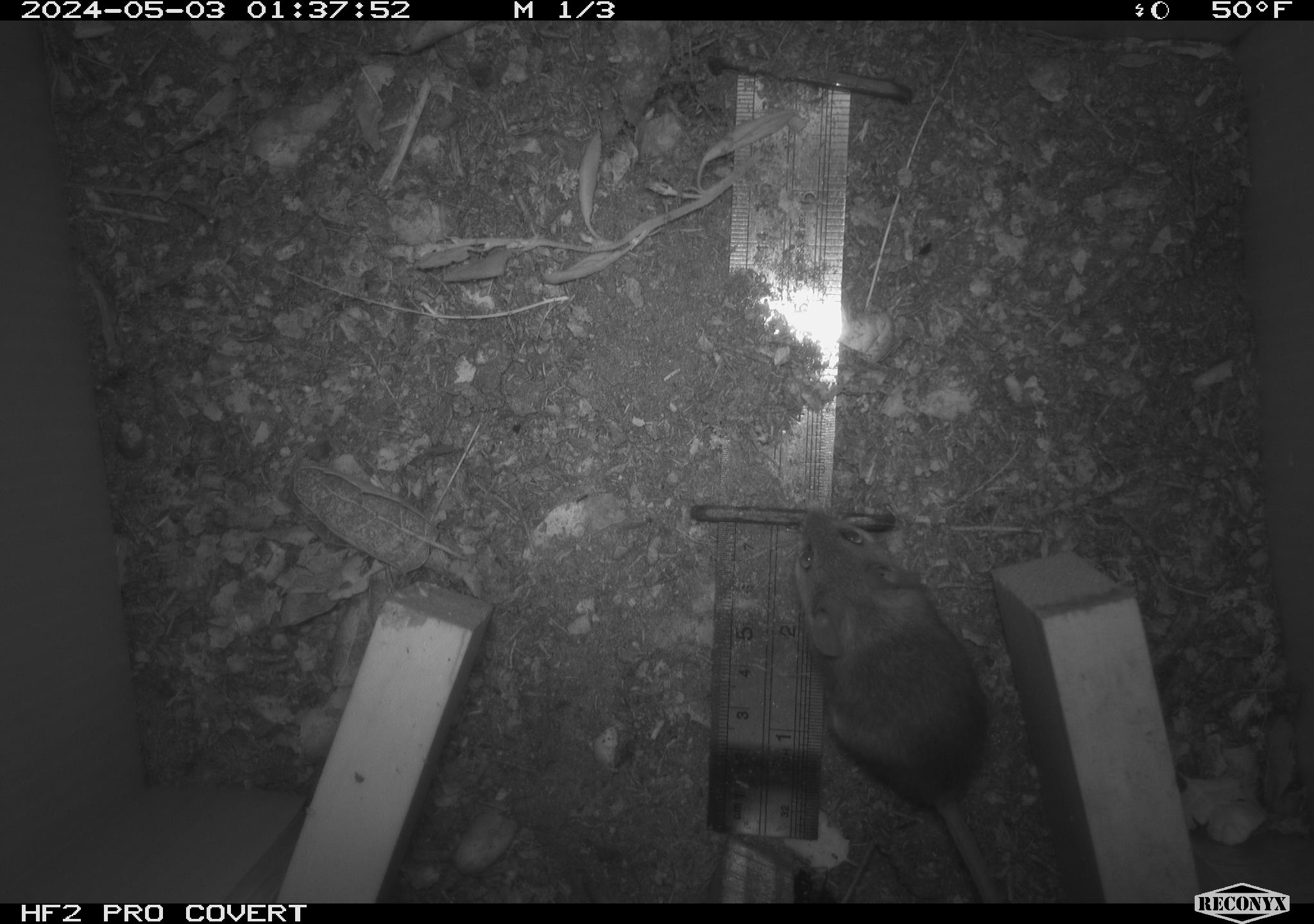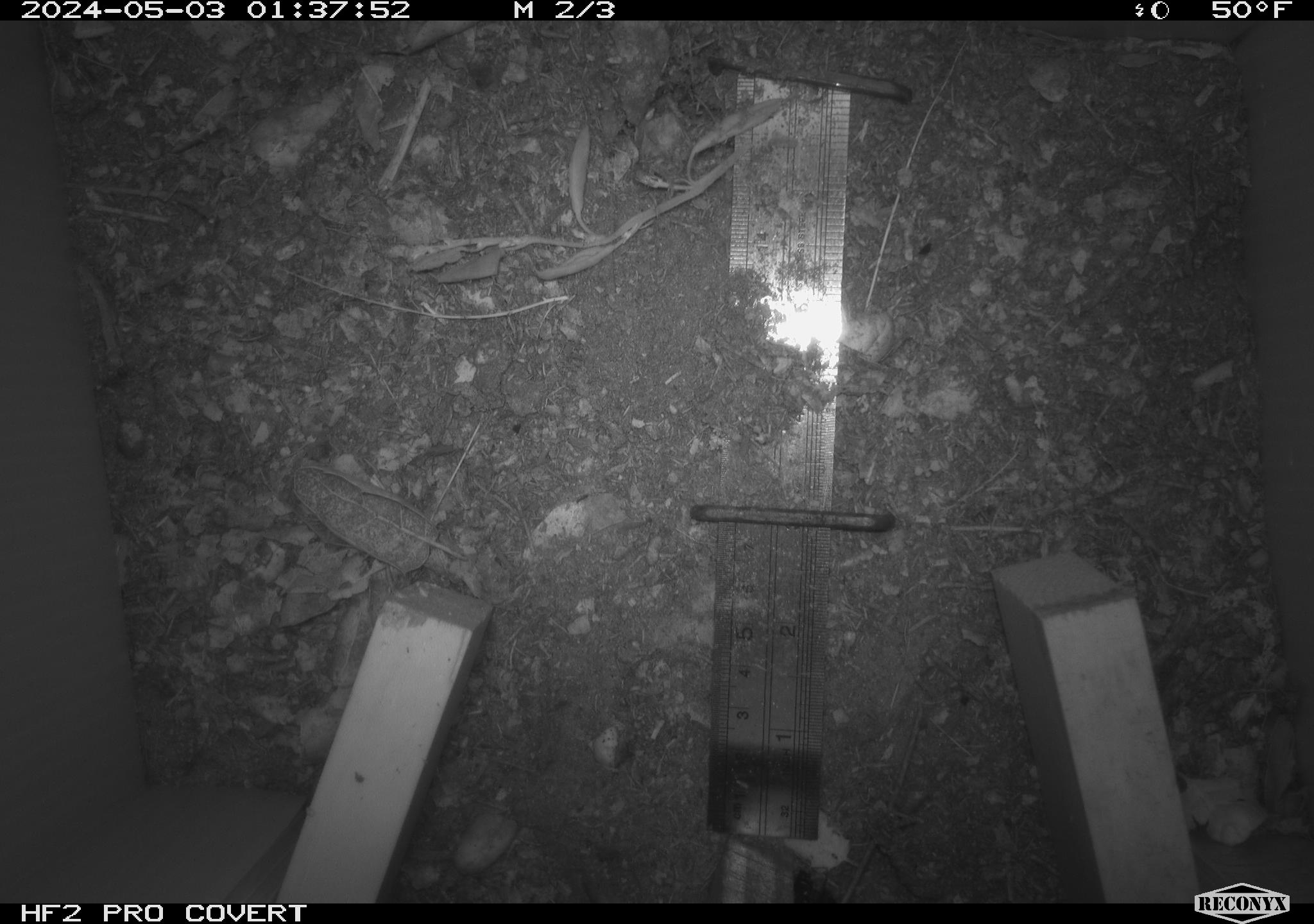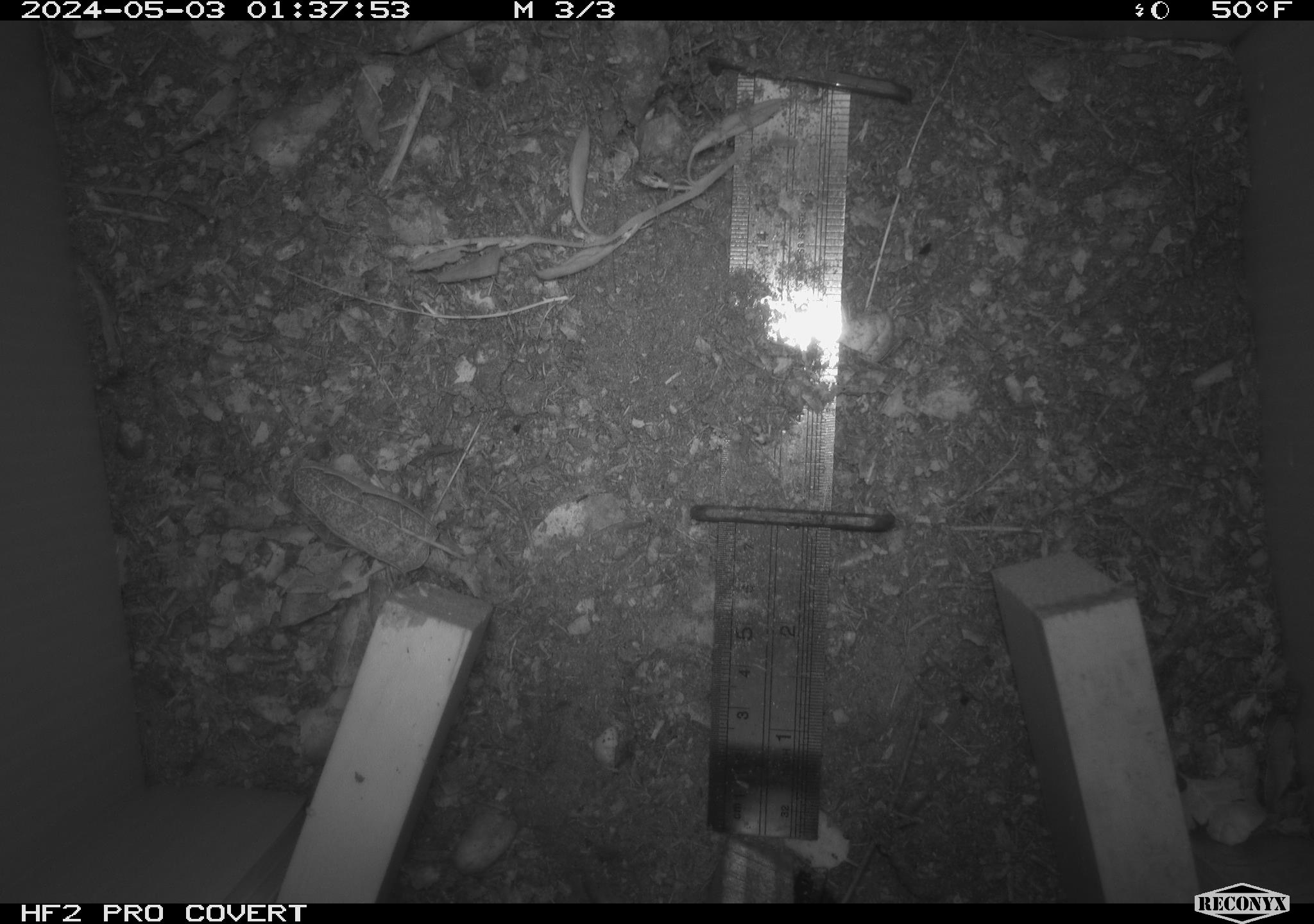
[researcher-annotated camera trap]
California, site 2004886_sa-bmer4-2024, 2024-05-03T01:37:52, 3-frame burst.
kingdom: Animalia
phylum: Chordata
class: Mammalia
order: Rodentia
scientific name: Rodentia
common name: mouse species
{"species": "mouse species (Rodentia)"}